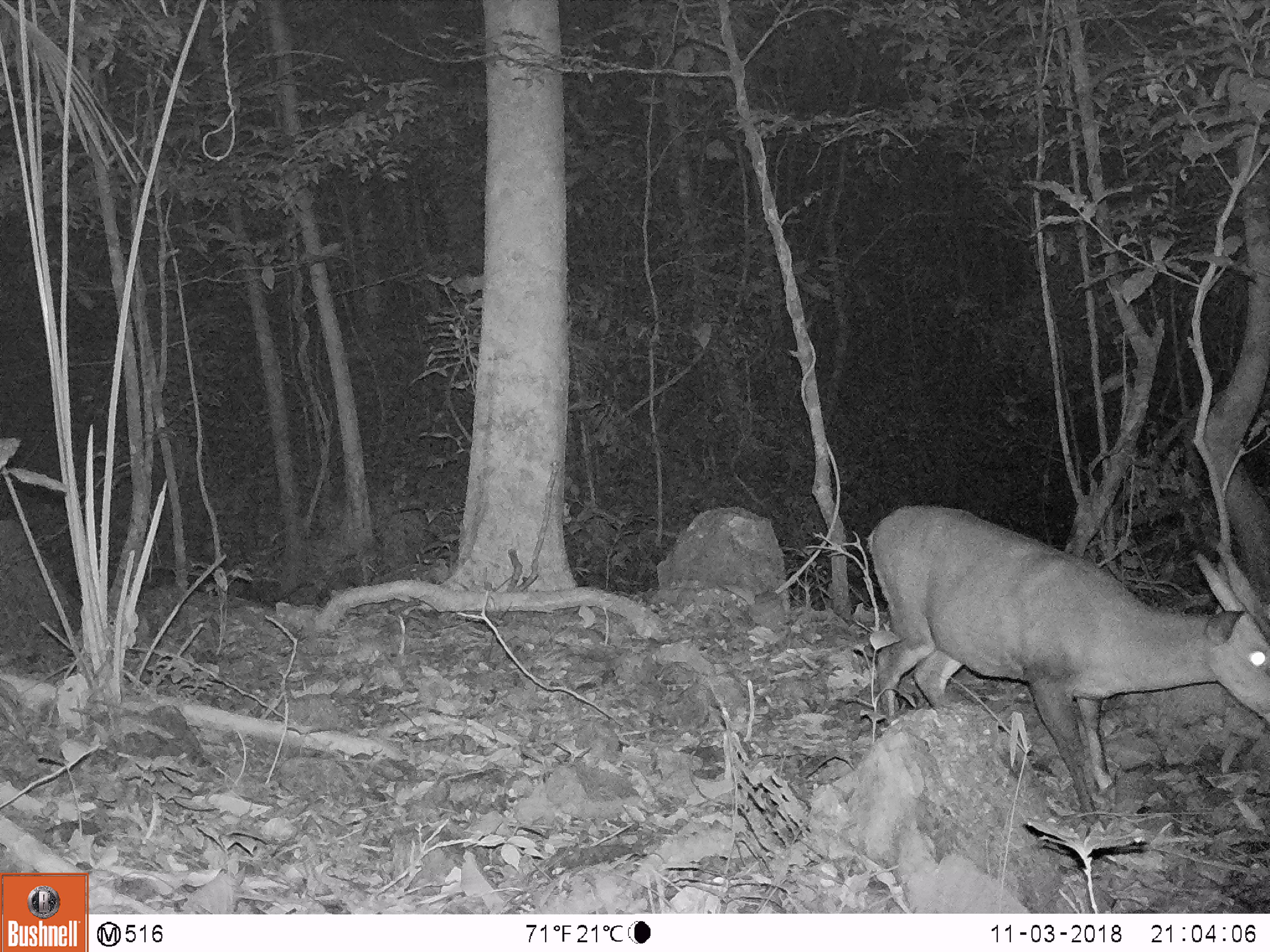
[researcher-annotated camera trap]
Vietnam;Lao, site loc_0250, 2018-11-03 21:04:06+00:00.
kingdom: Animalia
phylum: Chordata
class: Mammalia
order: Artiodactyla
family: Cervidae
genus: Muntiacus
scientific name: Muntiacus vuquangensis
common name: large-antlered muntjac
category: large antlered muntjac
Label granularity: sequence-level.